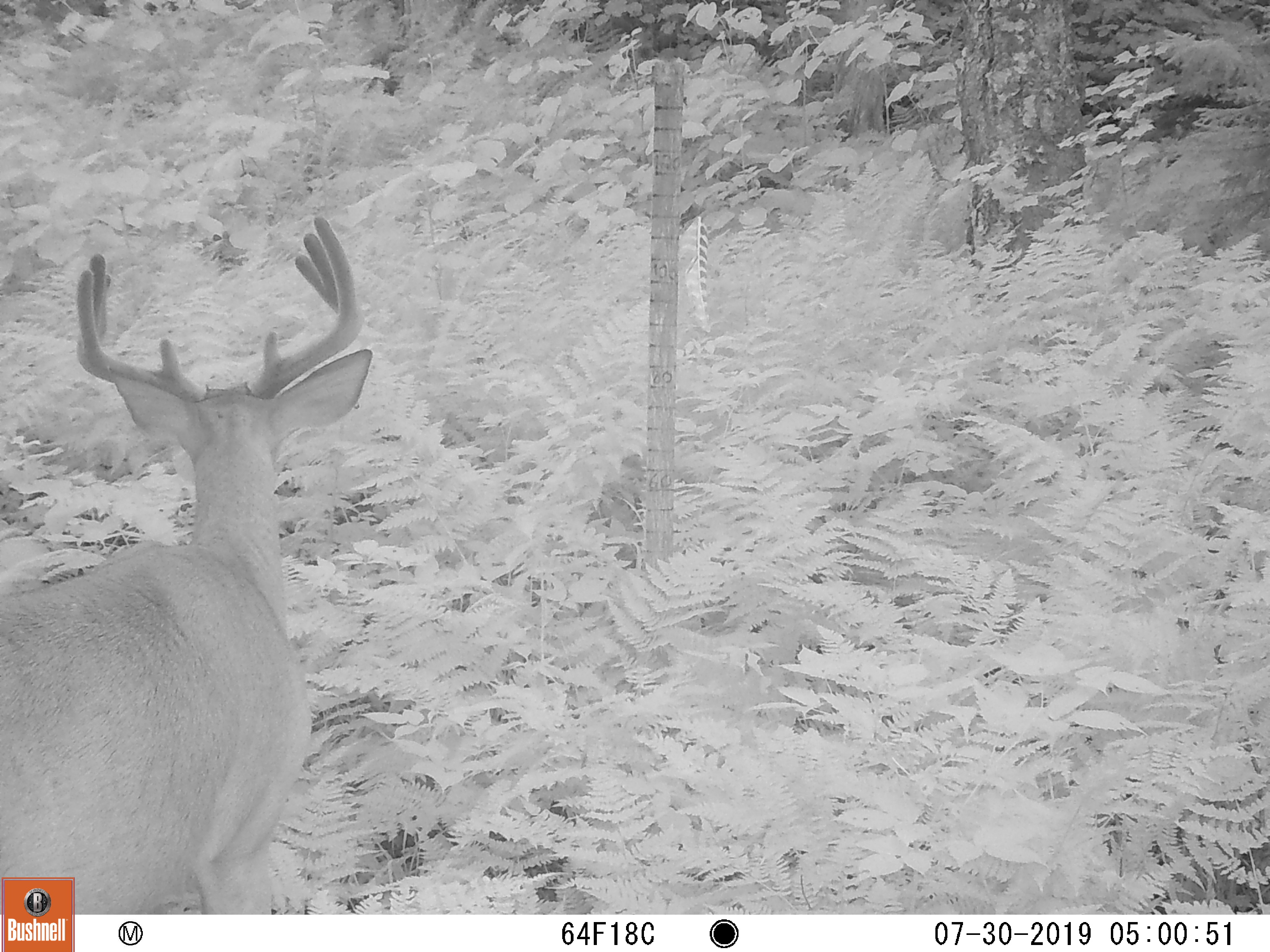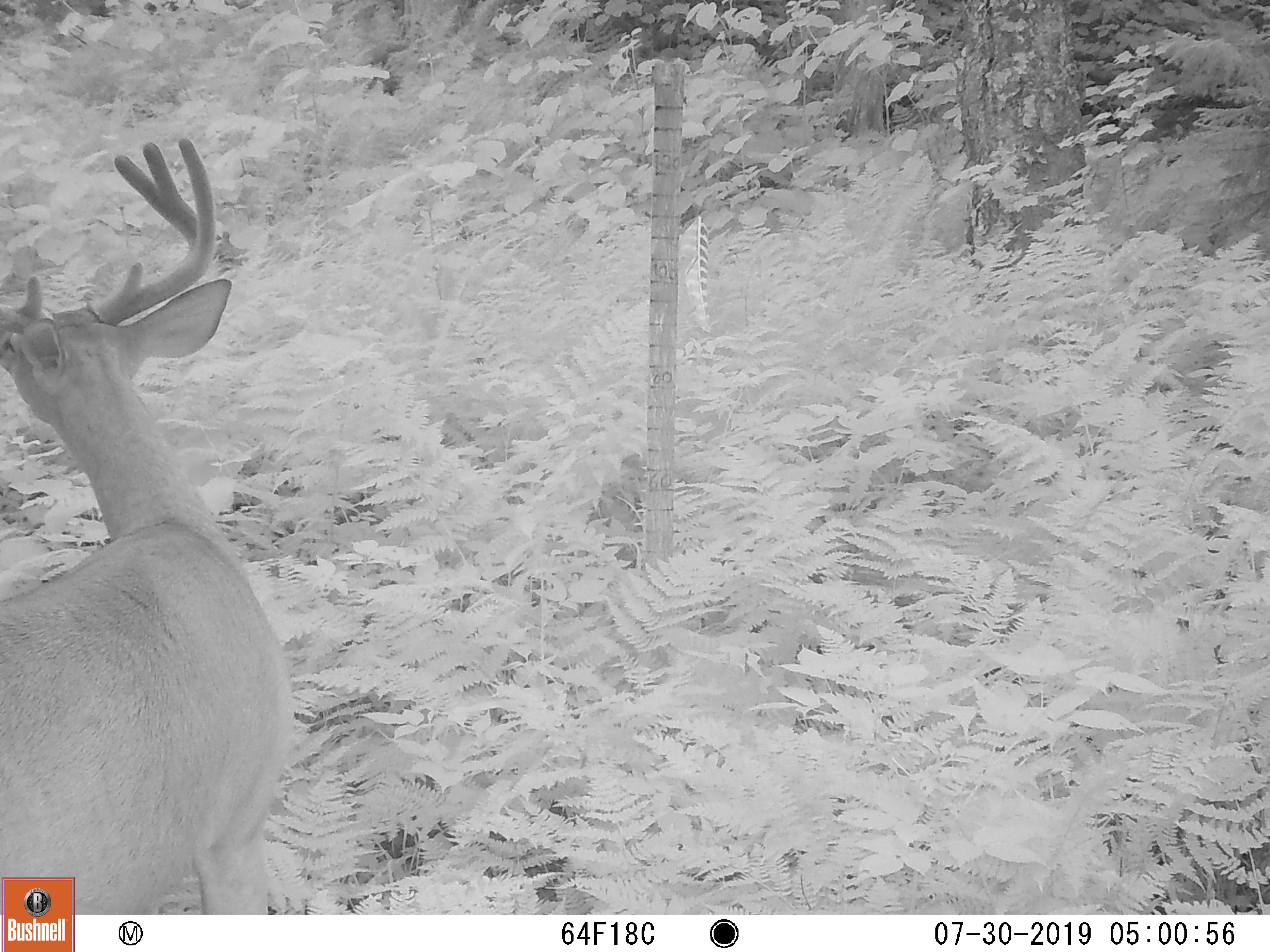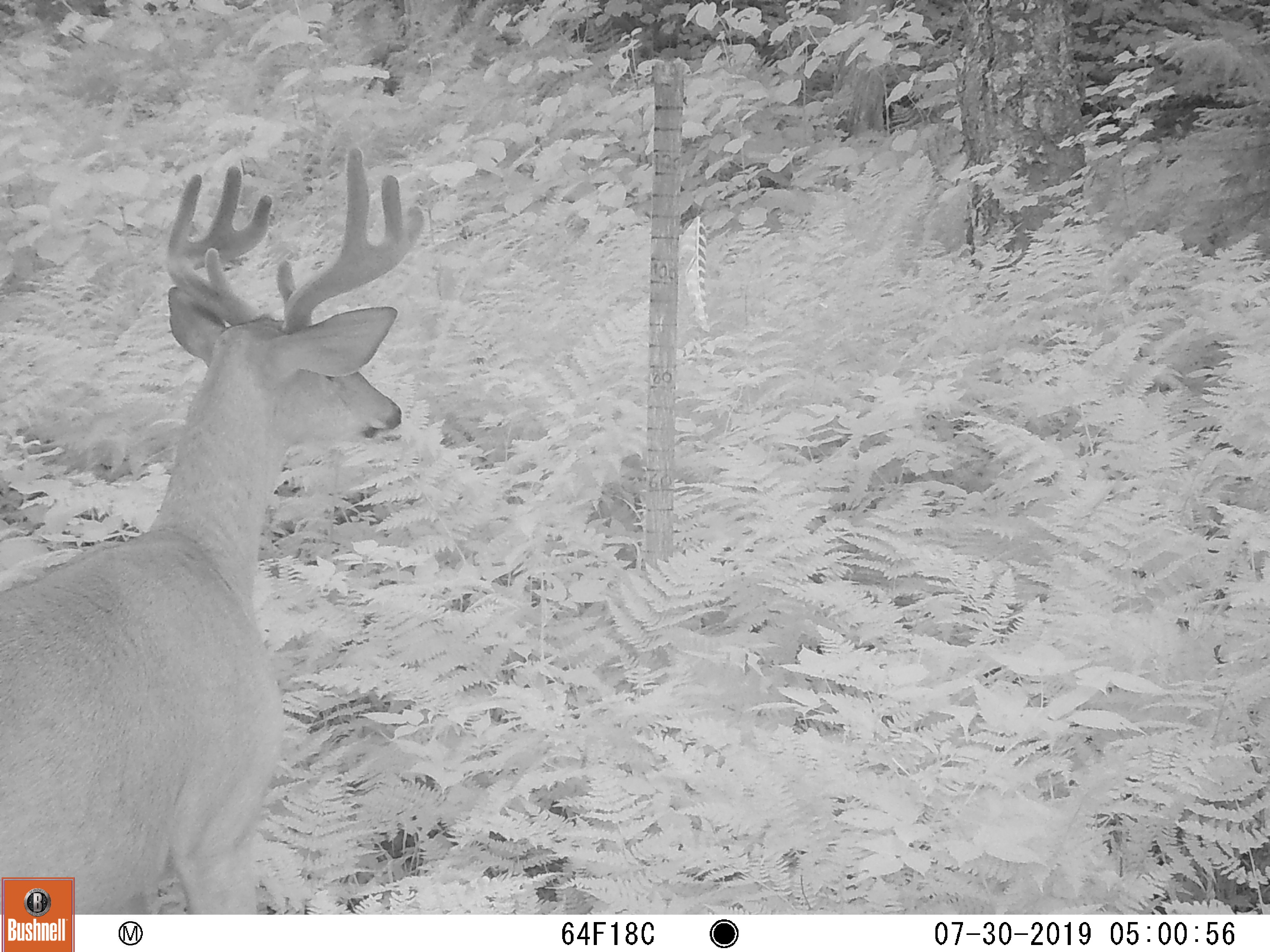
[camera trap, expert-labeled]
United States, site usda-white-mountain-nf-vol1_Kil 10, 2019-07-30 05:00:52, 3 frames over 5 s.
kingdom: Animalia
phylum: Chordata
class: Mammalia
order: Artiodactyla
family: Cervidae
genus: Odocoileus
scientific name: Odocoileus virginianus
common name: white-tailed deer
White-tailed deer (Odocoileus virginianus).